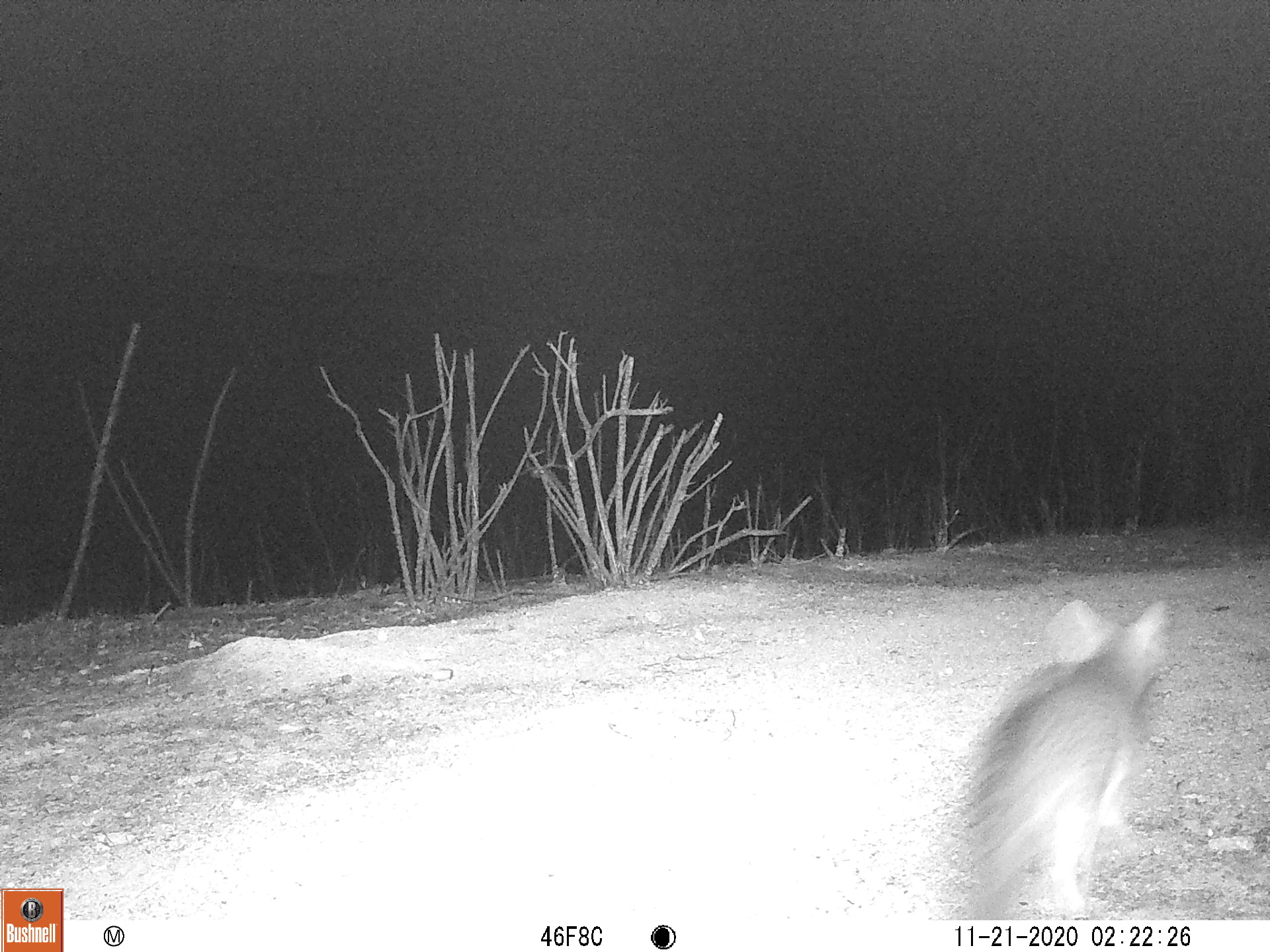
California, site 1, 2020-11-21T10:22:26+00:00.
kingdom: Animalia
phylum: Chordata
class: Mammalia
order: Carnivora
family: Canidae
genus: Urocyon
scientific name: Urocyon cinereoargenteus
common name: gray fox